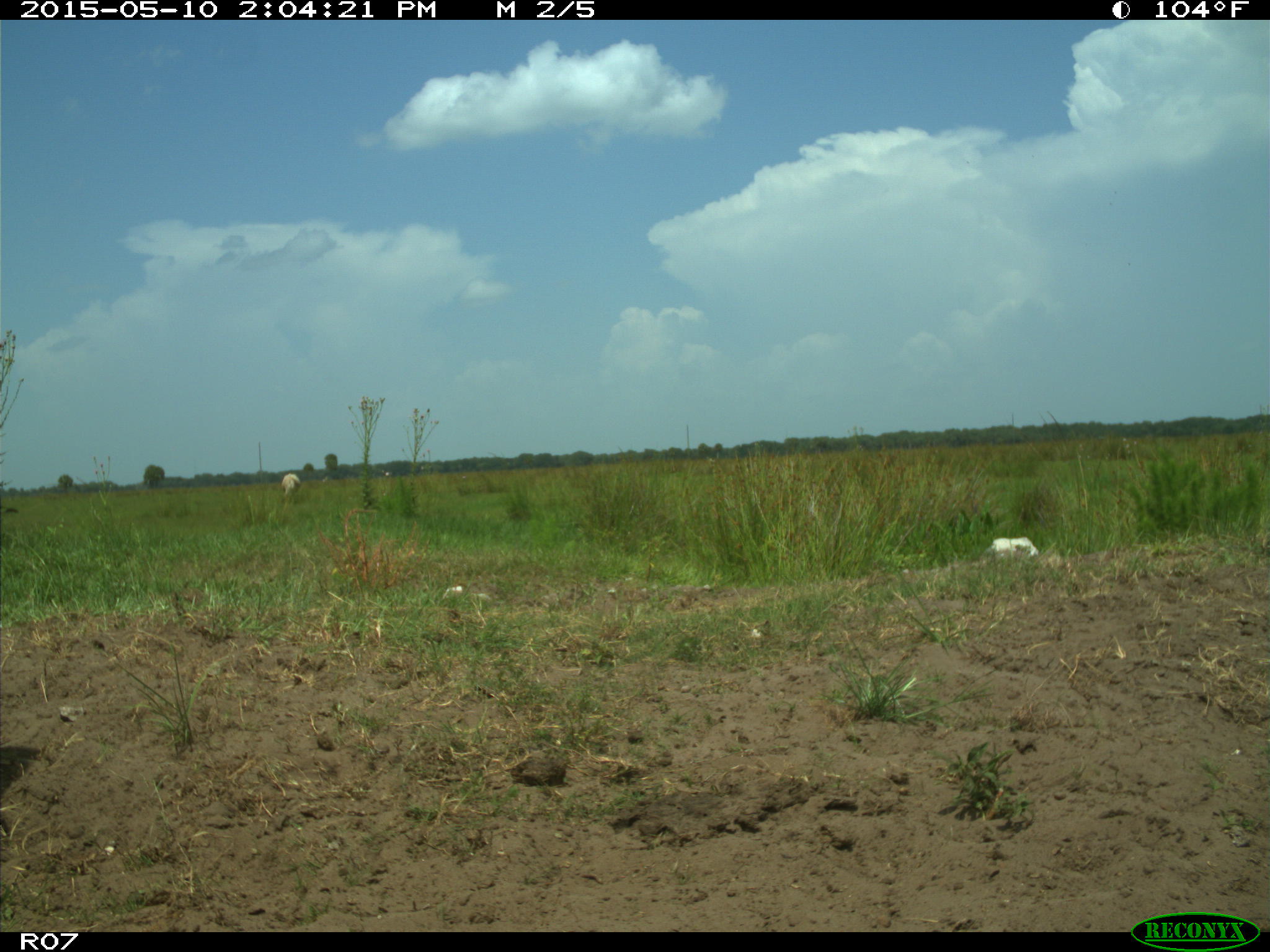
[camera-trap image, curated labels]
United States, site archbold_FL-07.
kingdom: Animalia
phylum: Chordata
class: Mammalia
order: Artiodactyla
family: Bovidae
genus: Bos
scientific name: Bos taurus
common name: domestic cow